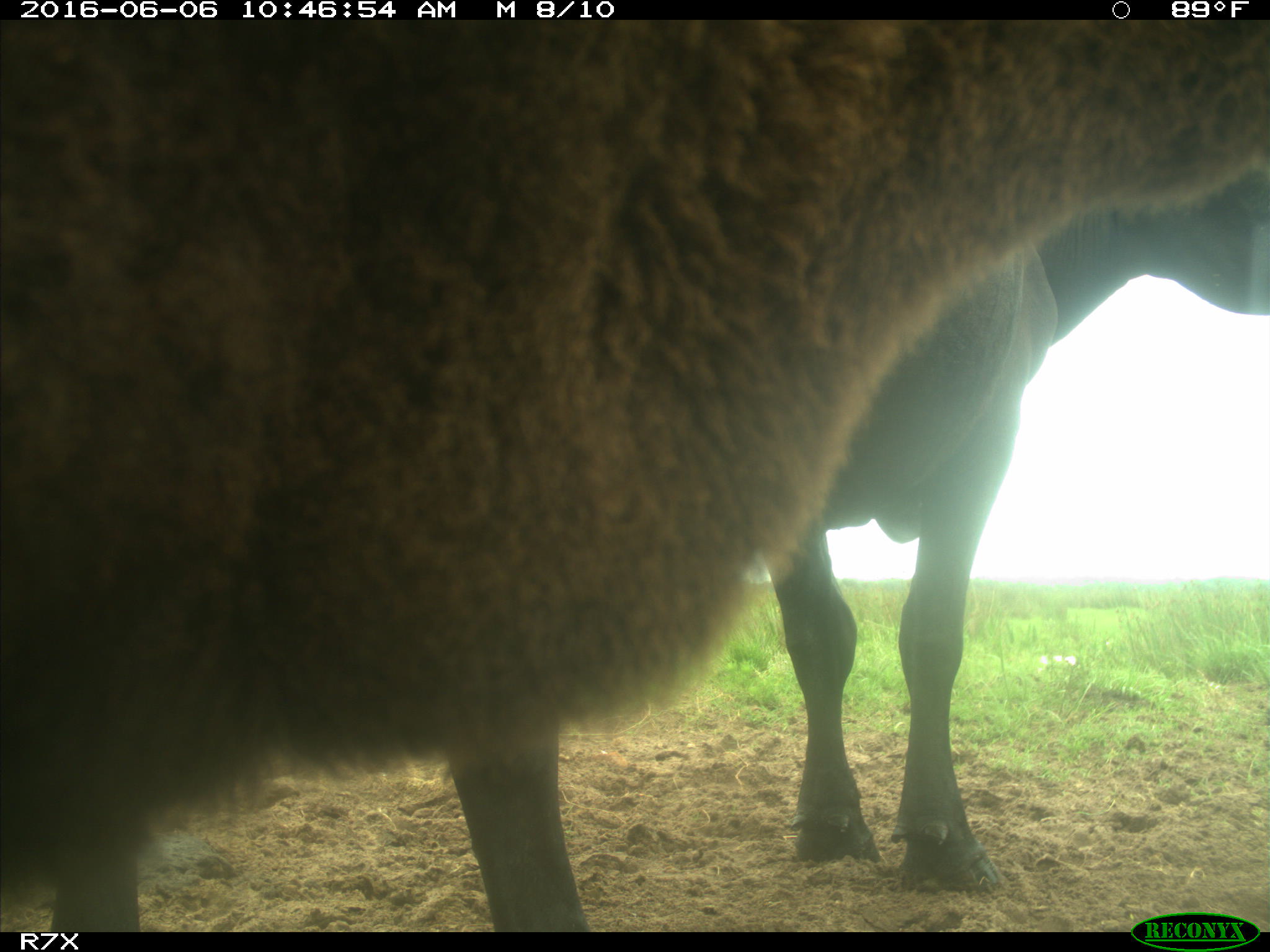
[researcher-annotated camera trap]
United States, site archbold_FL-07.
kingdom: Animalia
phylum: Chordata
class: Mammalia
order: Artiodactyla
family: Bovidae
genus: Bos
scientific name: Bos taurus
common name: domestic cow